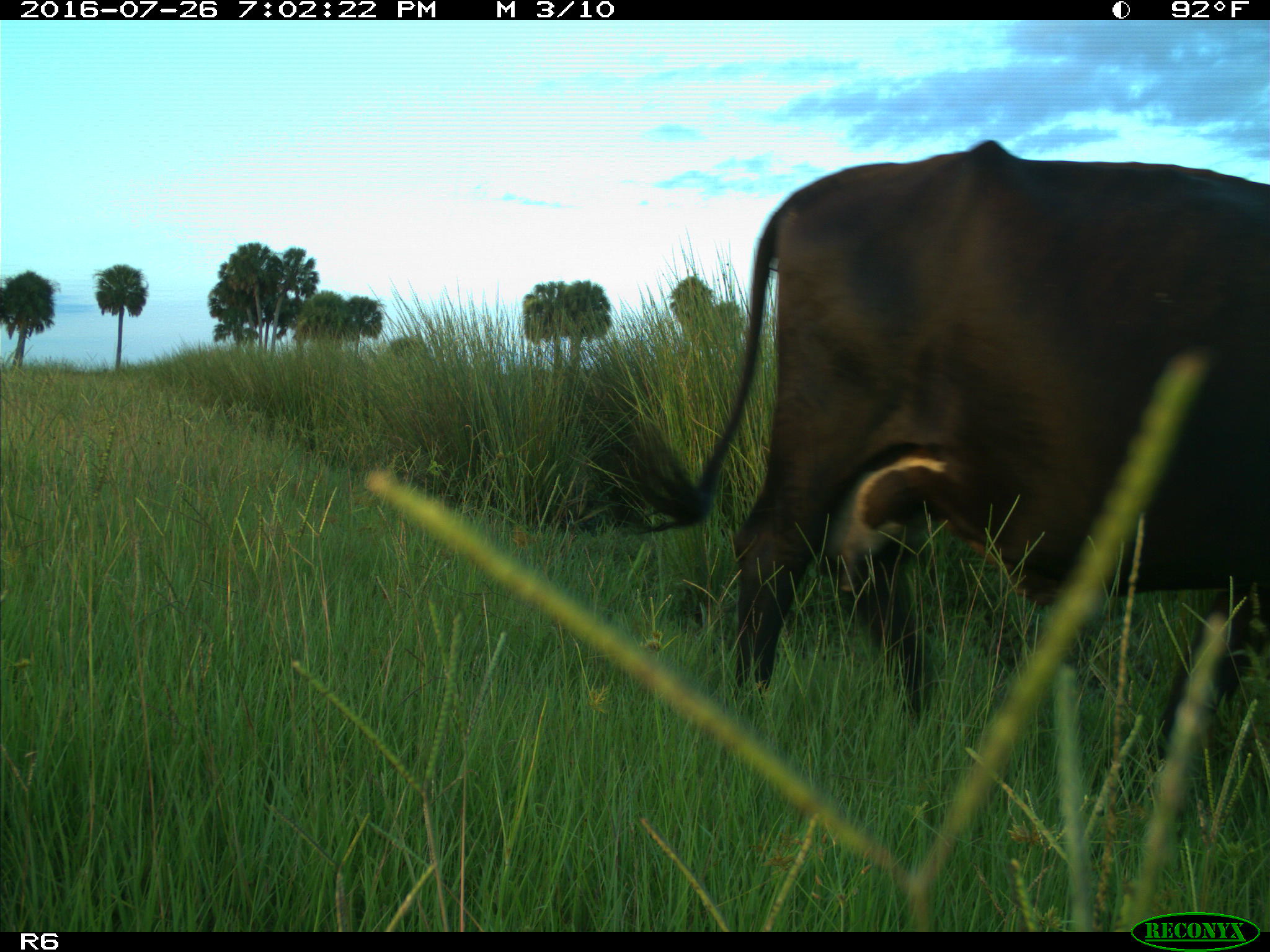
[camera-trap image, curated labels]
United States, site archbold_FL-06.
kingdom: Animalia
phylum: Chordata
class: Mammalia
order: Artiodactyla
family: Bovidae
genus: Bos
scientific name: Bos taurus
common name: domestic cow